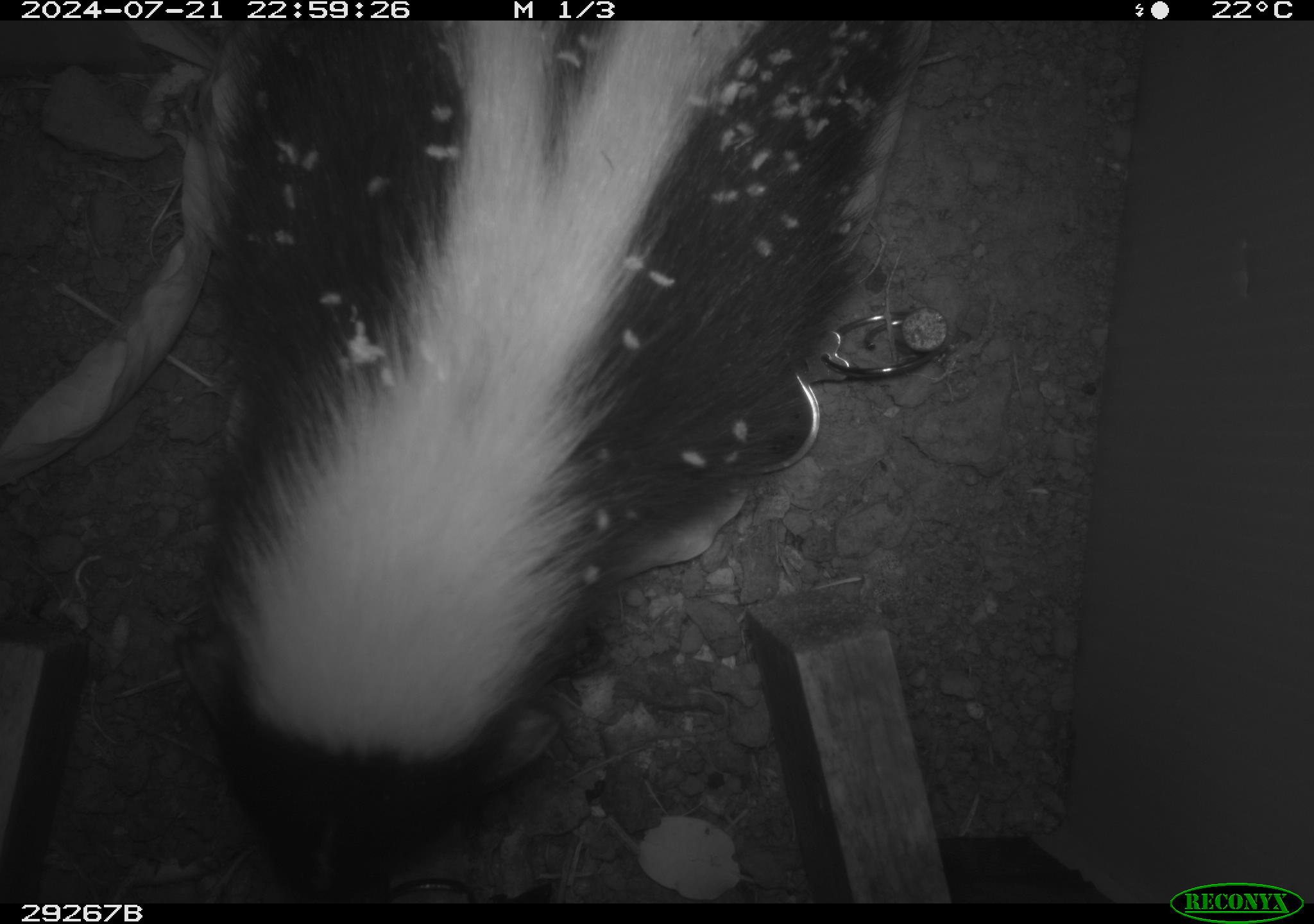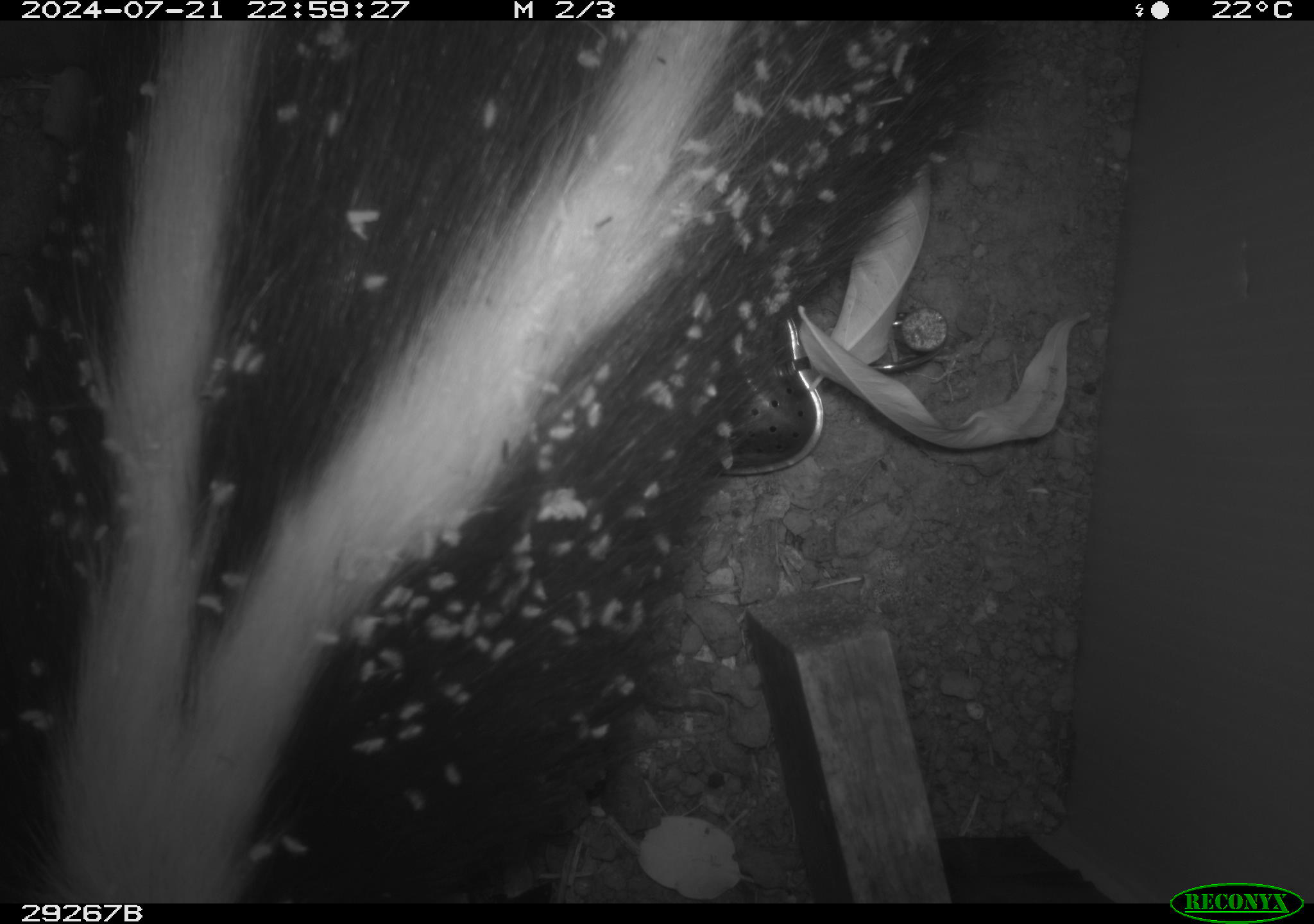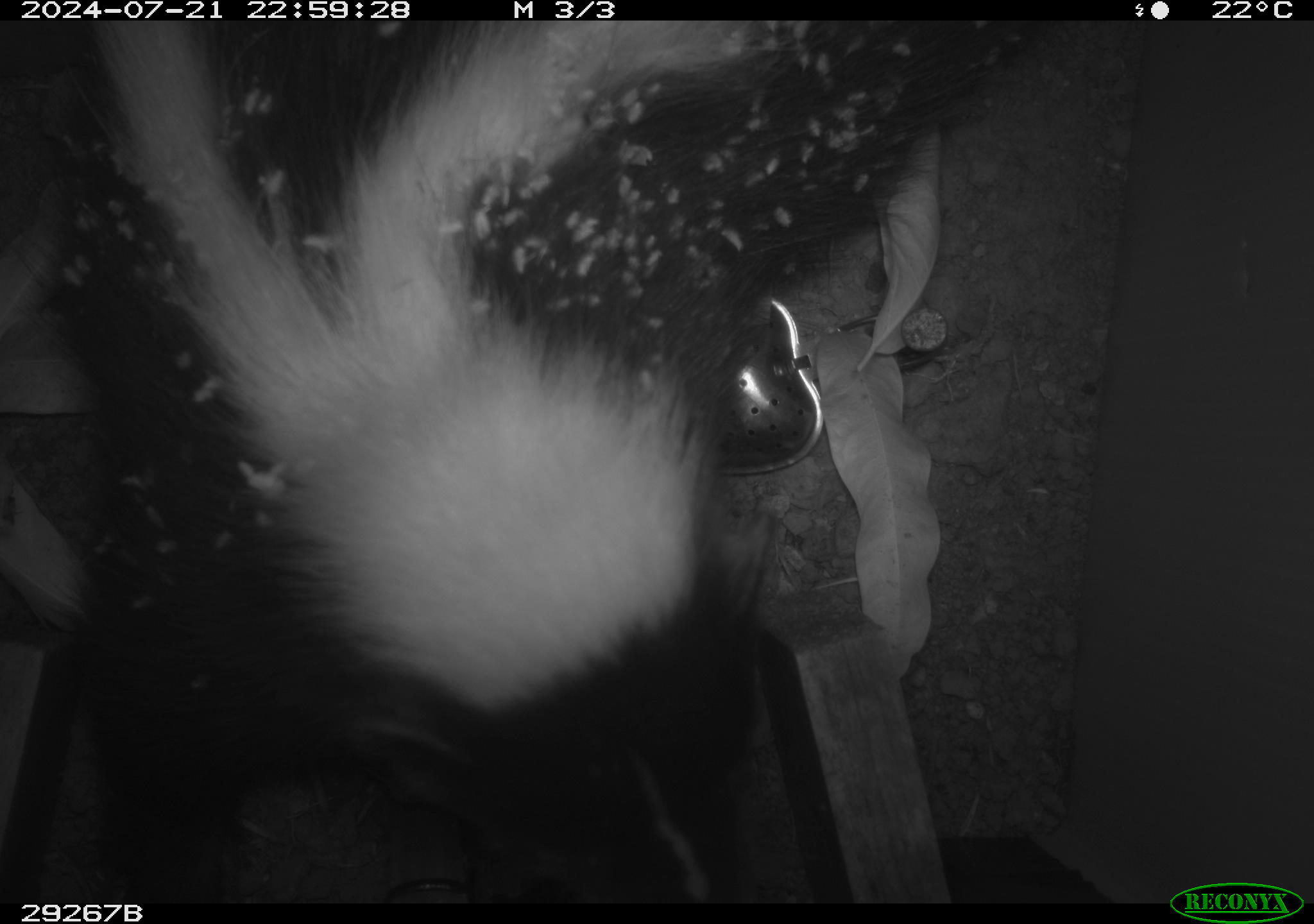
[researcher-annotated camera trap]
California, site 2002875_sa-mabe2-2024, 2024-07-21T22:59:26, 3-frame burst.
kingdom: Animalia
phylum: Chordata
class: Mammalia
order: Carnivora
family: Mephitidae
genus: Mephitis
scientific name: Mephitis mephitis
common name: striped skunk